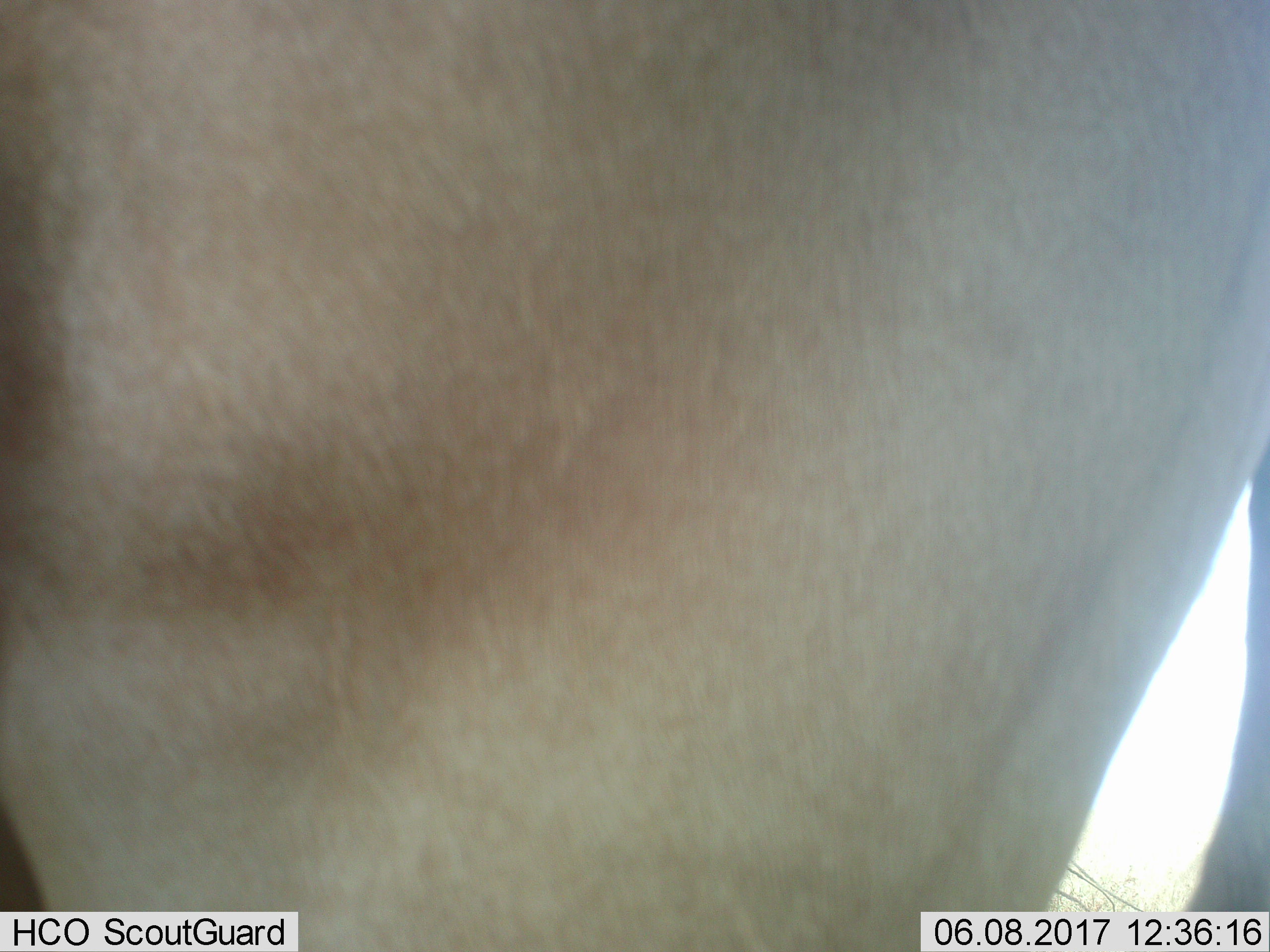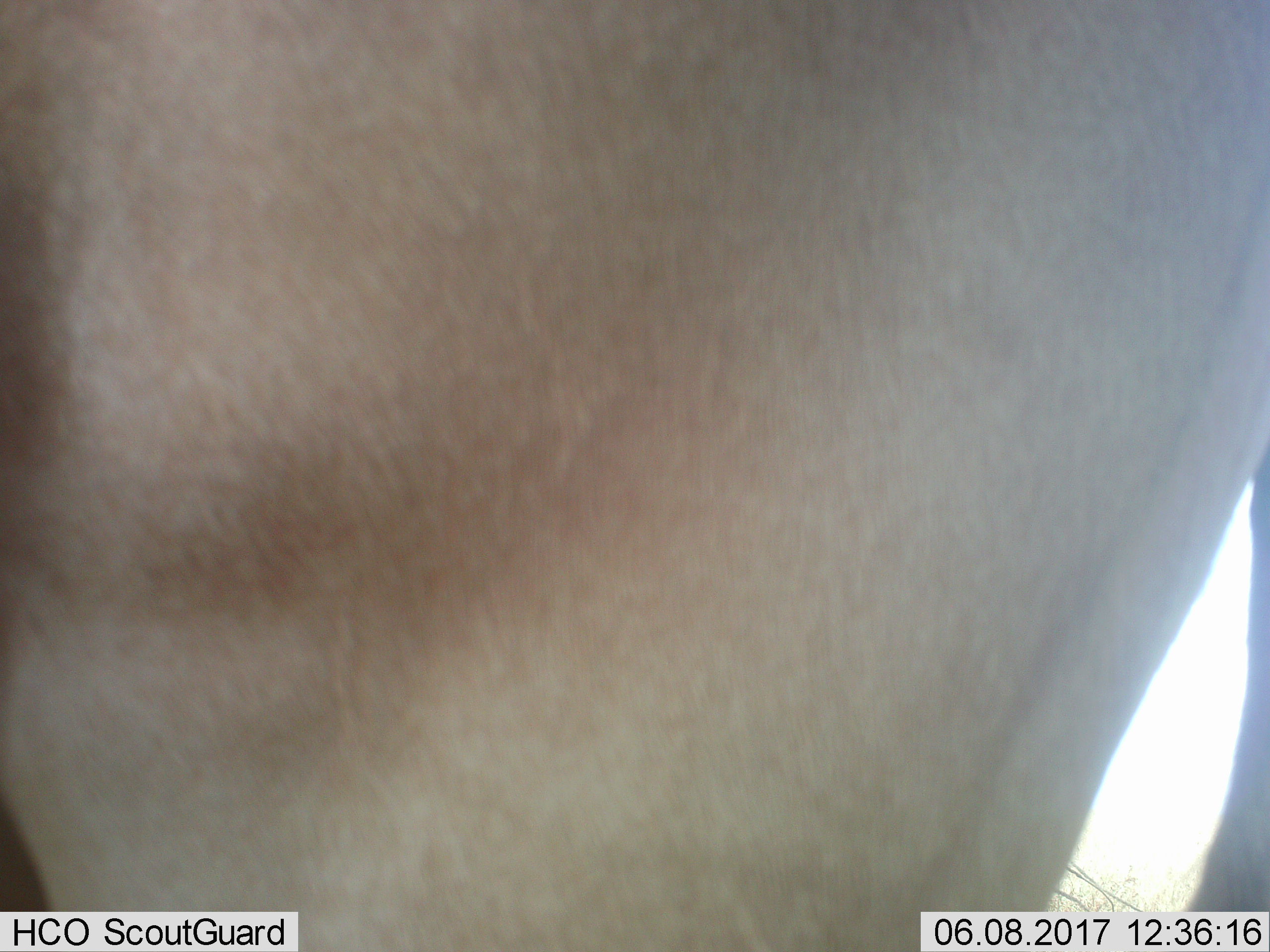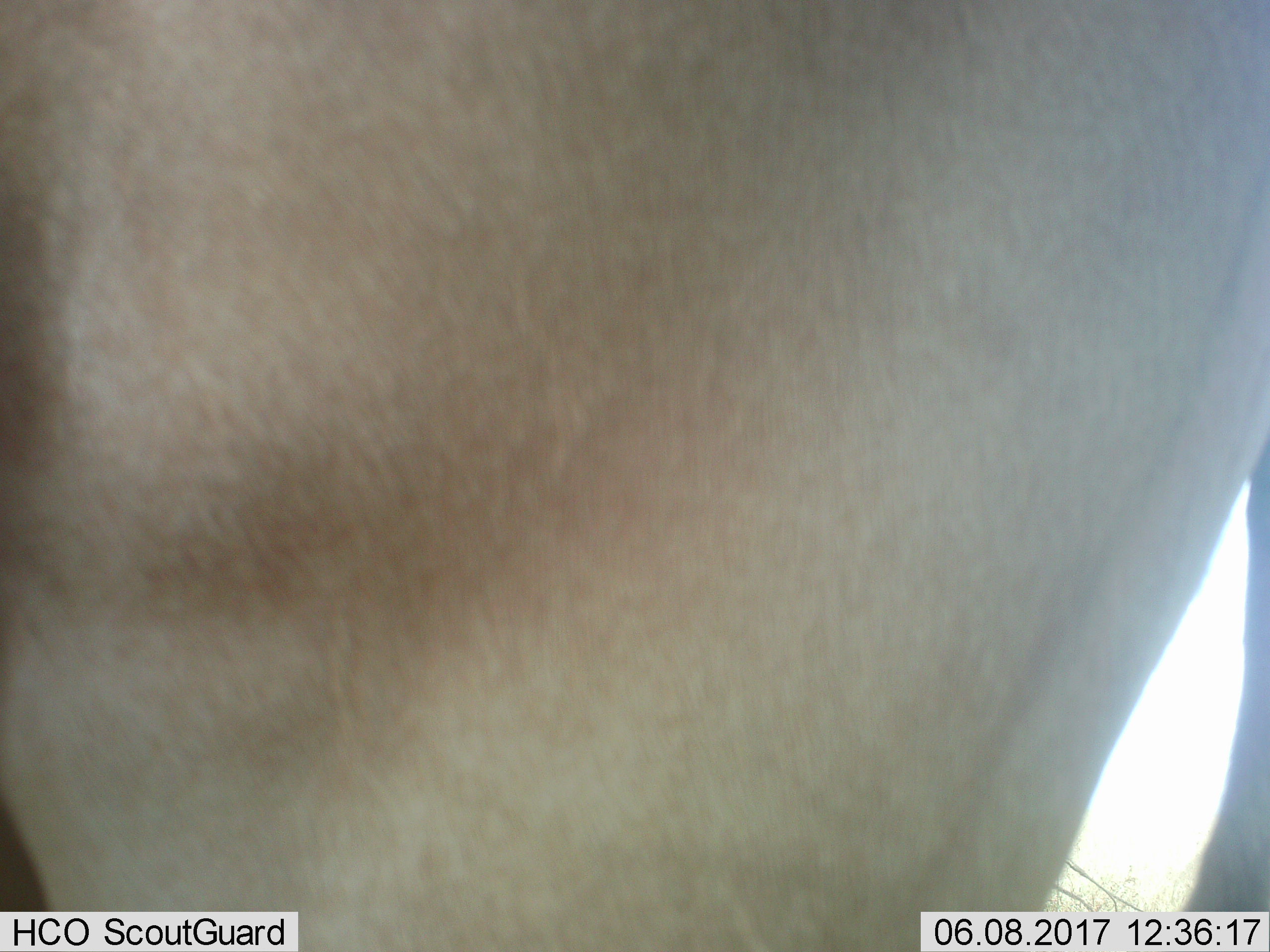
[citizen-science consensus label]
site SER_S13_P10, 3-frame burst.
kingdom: Animalia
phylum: Chordata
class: Mammalia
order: Artiodactyla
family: Bovidae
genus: Alcelaphus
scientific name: Alcelaphus buselaphus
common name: hartebeest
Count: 1.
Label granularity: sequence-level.